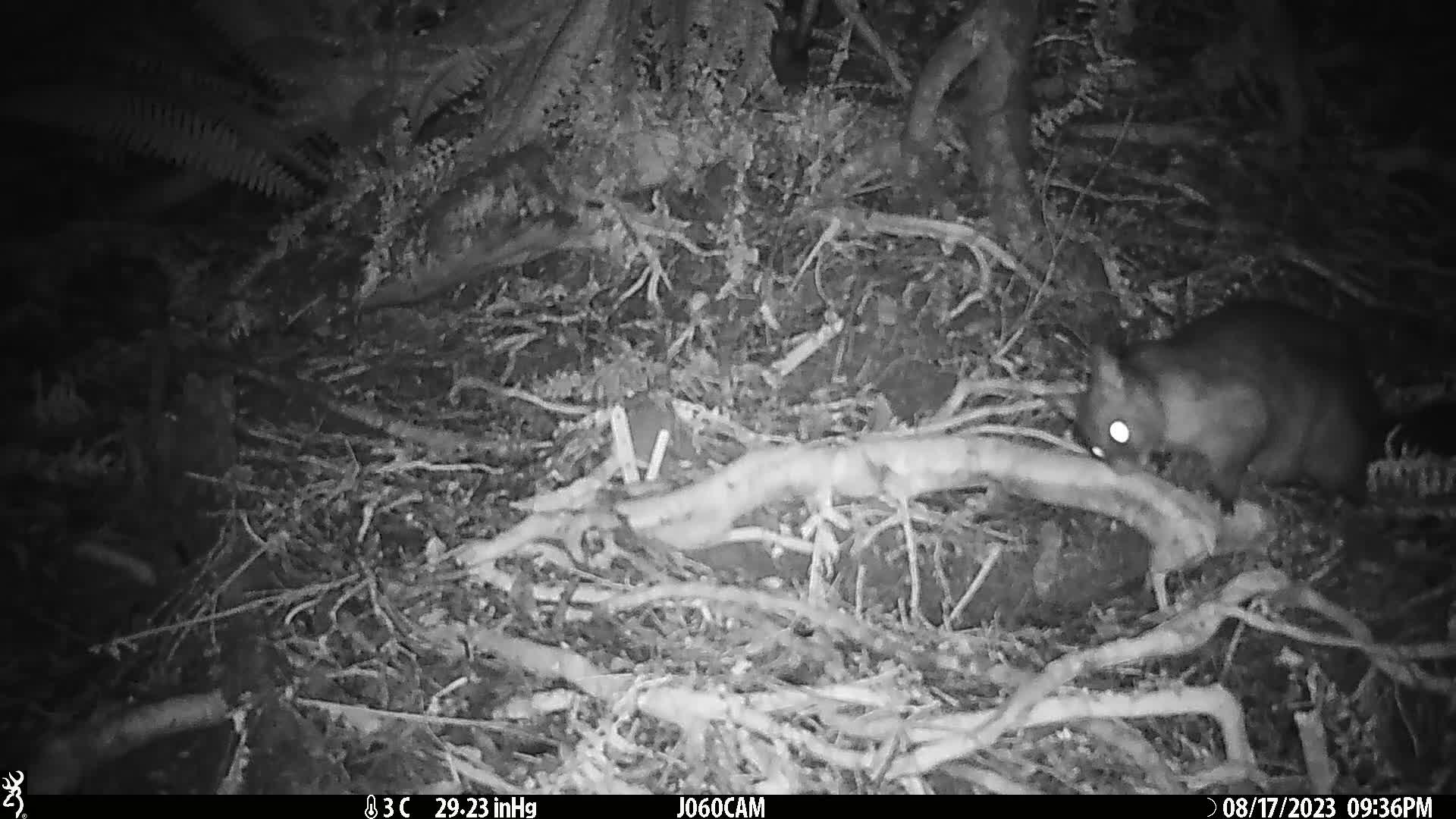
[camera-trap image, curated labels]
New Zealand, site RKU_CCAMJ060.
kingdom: Animalia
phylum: Chordata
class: Mammalia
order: Diprotodontia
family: Phalangeridae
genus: Trichosurus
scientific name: Trichosurus vulpecula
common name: common brushtail possum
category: possum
Possum (common brushtail possum) (Trichosurus vulpecula).